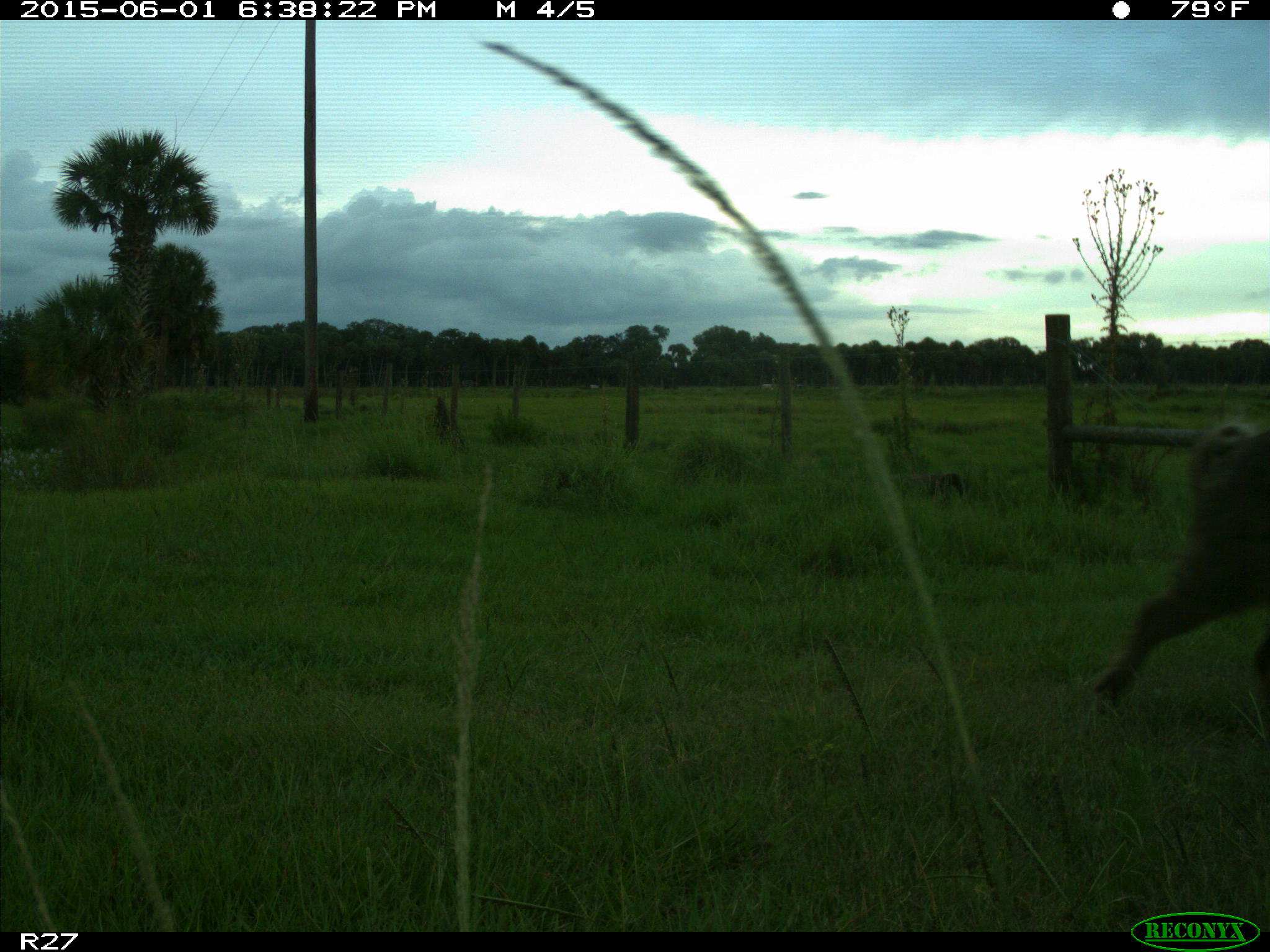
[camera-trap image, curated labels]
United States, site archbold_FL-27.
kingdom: Animalia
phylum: Chordata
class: Mammalia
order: Artiodactyla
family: Suidae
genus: Sus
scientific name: Sus scrofa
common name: wild boar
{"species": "Sus scrofa (wild boar)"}